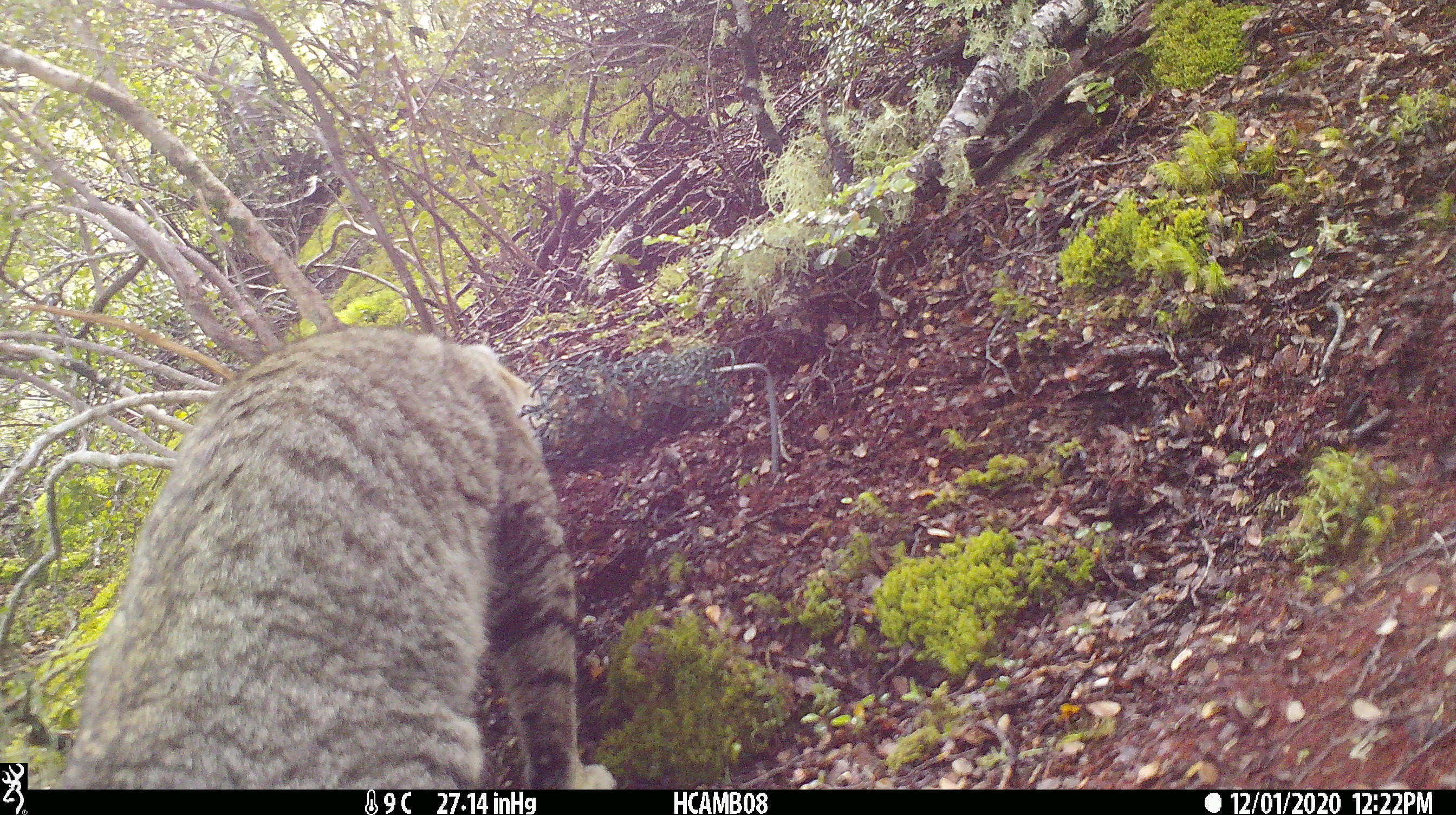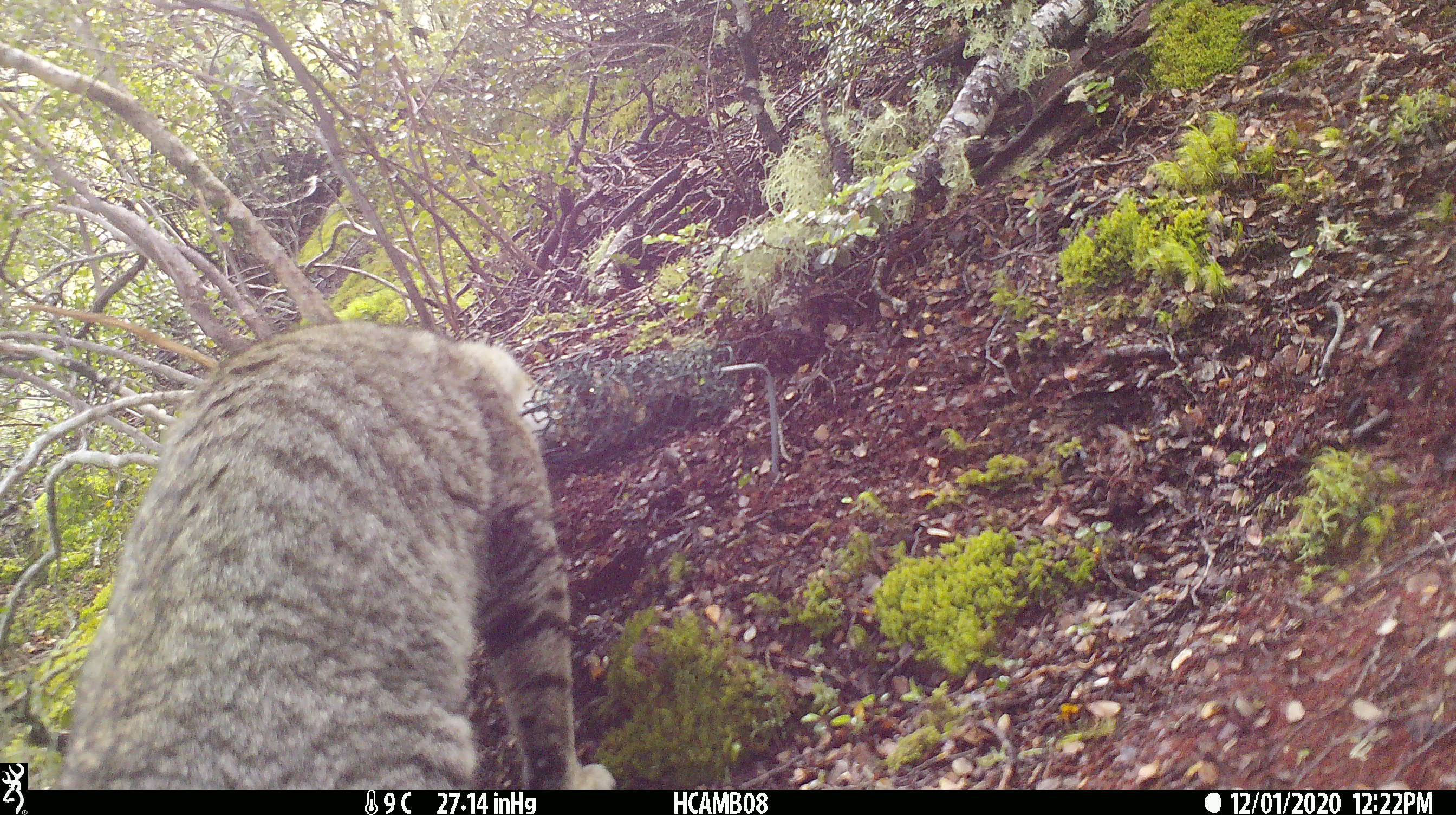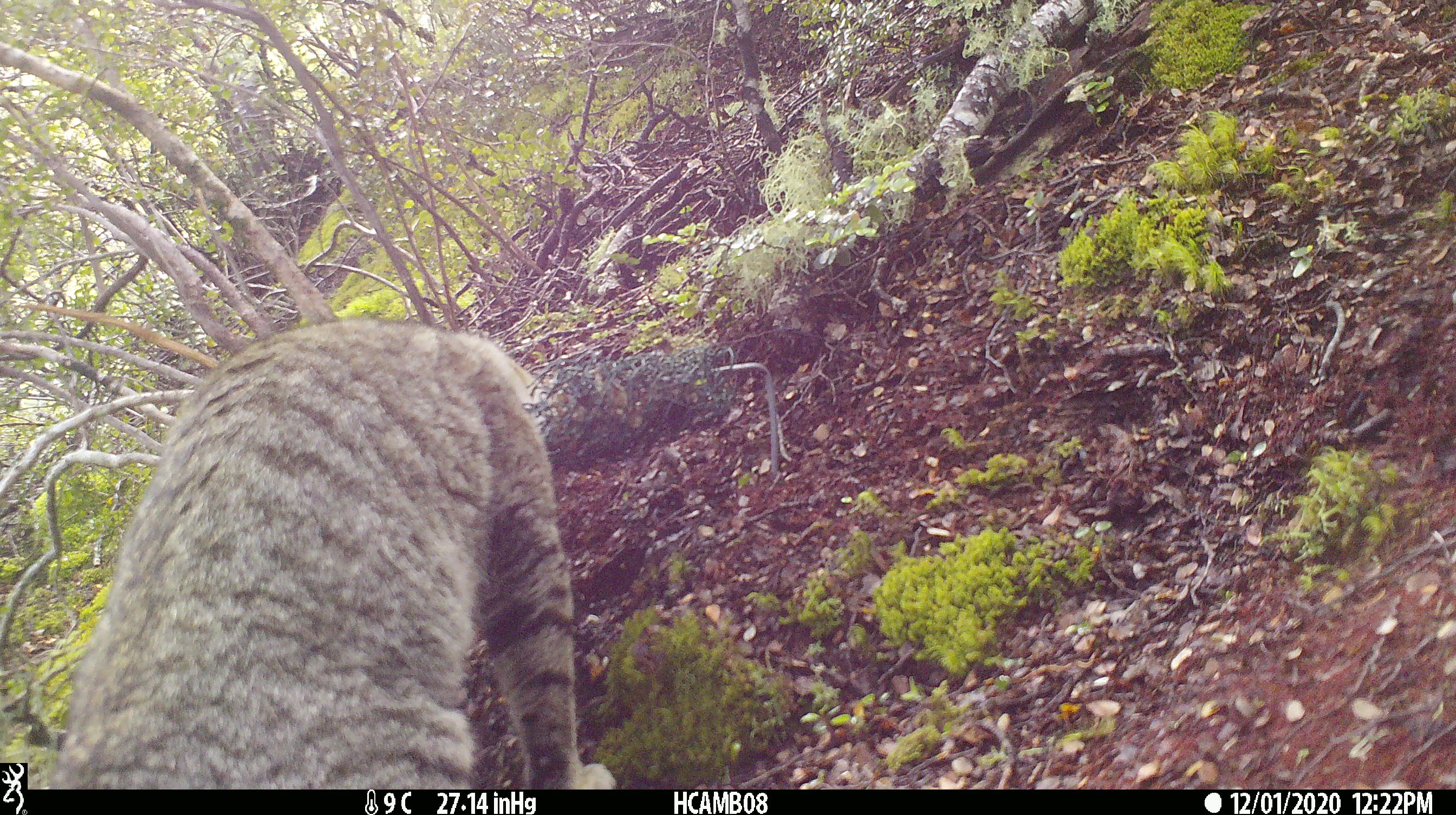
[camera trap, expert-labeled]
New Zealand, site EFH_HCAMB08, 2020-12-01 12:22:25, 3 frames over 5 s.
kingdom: Animalia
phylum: Chordata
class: Mammalia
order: Carnivora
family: Felidae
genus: Felis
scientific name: Felis catus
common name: domestic cat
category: cat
Cat (domestic cat) (Felis catus).